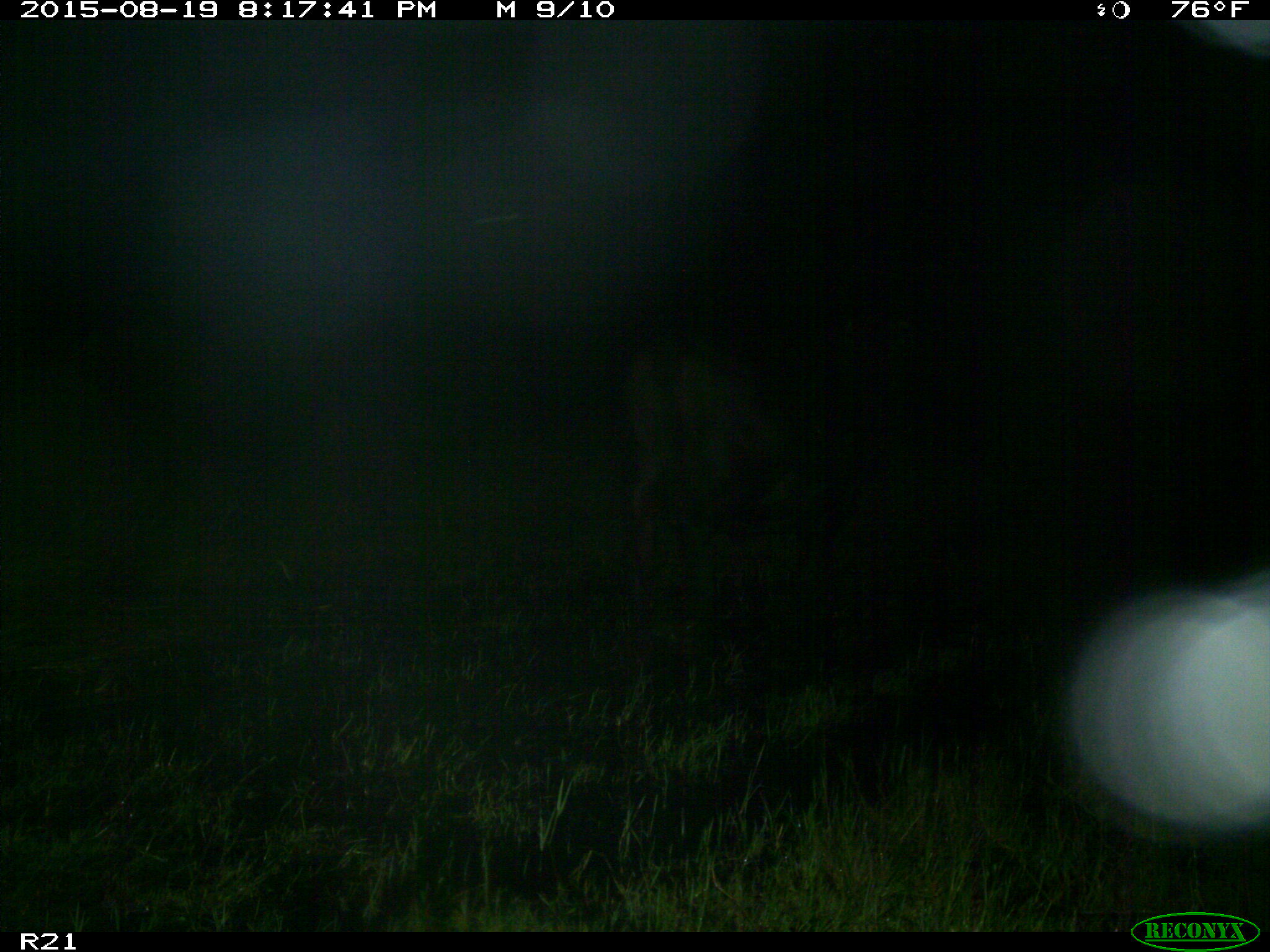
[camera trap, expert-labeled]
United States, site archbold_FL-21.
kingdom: Animalia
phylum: Chordata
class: Mammalia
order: Artiodactyla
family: Bovidae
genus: Bos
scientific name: Bos taurus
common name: domestic cow